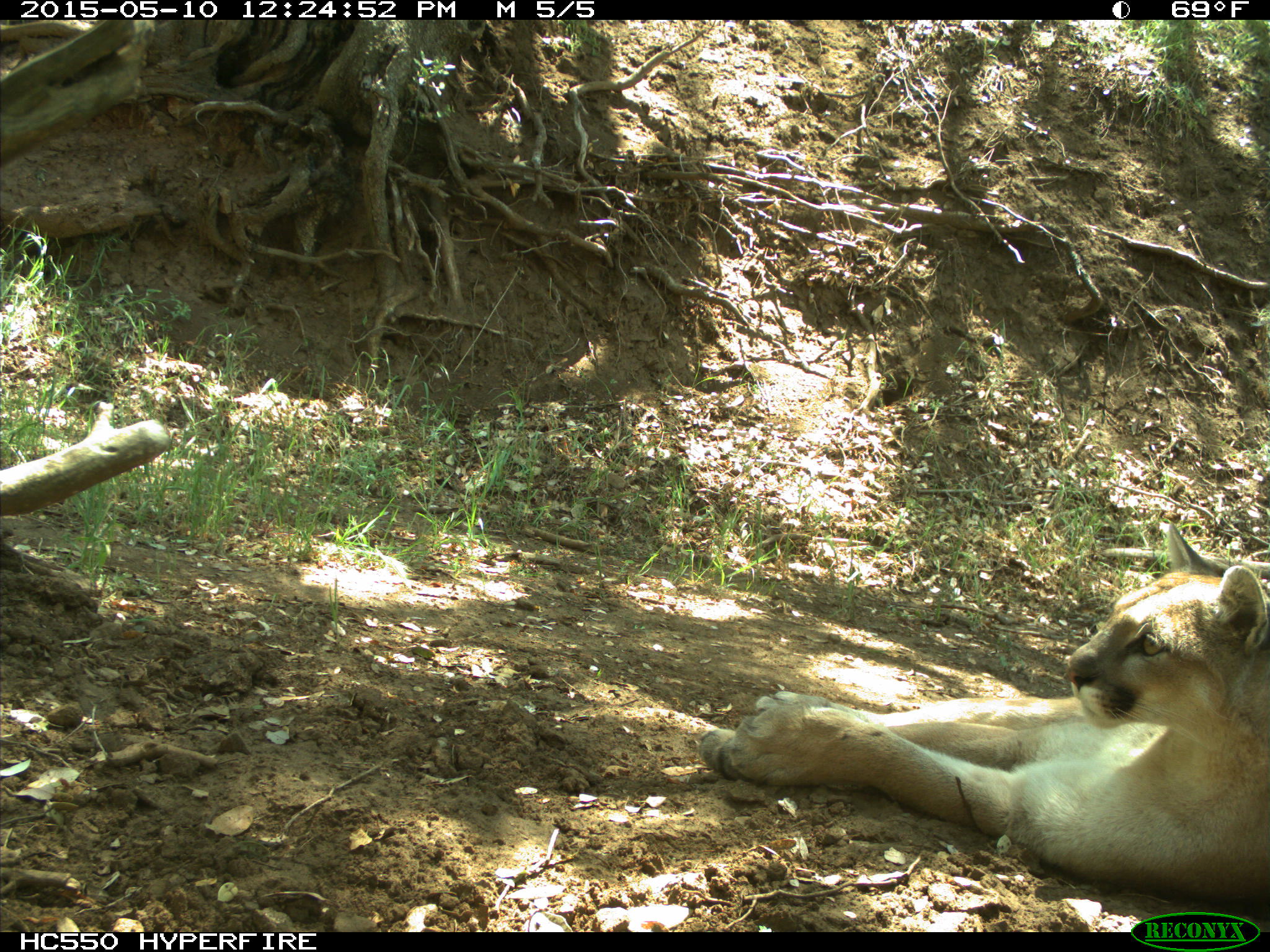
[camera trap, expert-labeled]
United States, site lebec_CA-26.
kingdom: Animalia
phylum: Chordata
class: Mammalia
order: Carnivora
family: Felidae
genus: Puma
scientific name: Puma concolor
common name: mountain lion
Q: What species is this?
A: Puma concolor (mountain lion).